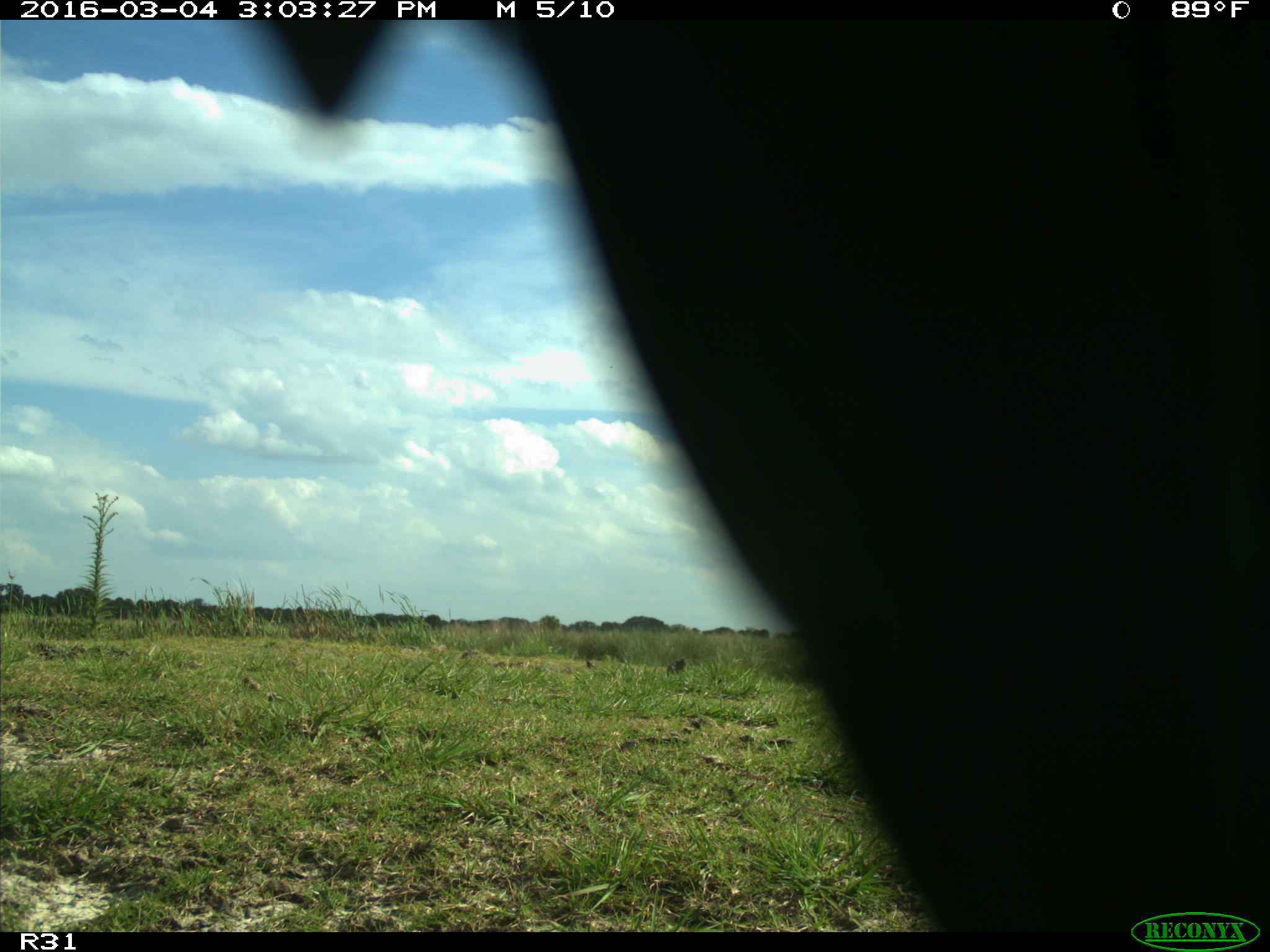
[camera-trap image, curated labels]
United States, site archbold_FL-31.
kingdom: Animalia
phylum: Chordata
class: Aves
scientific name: Aves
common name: birds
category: unidentified bird